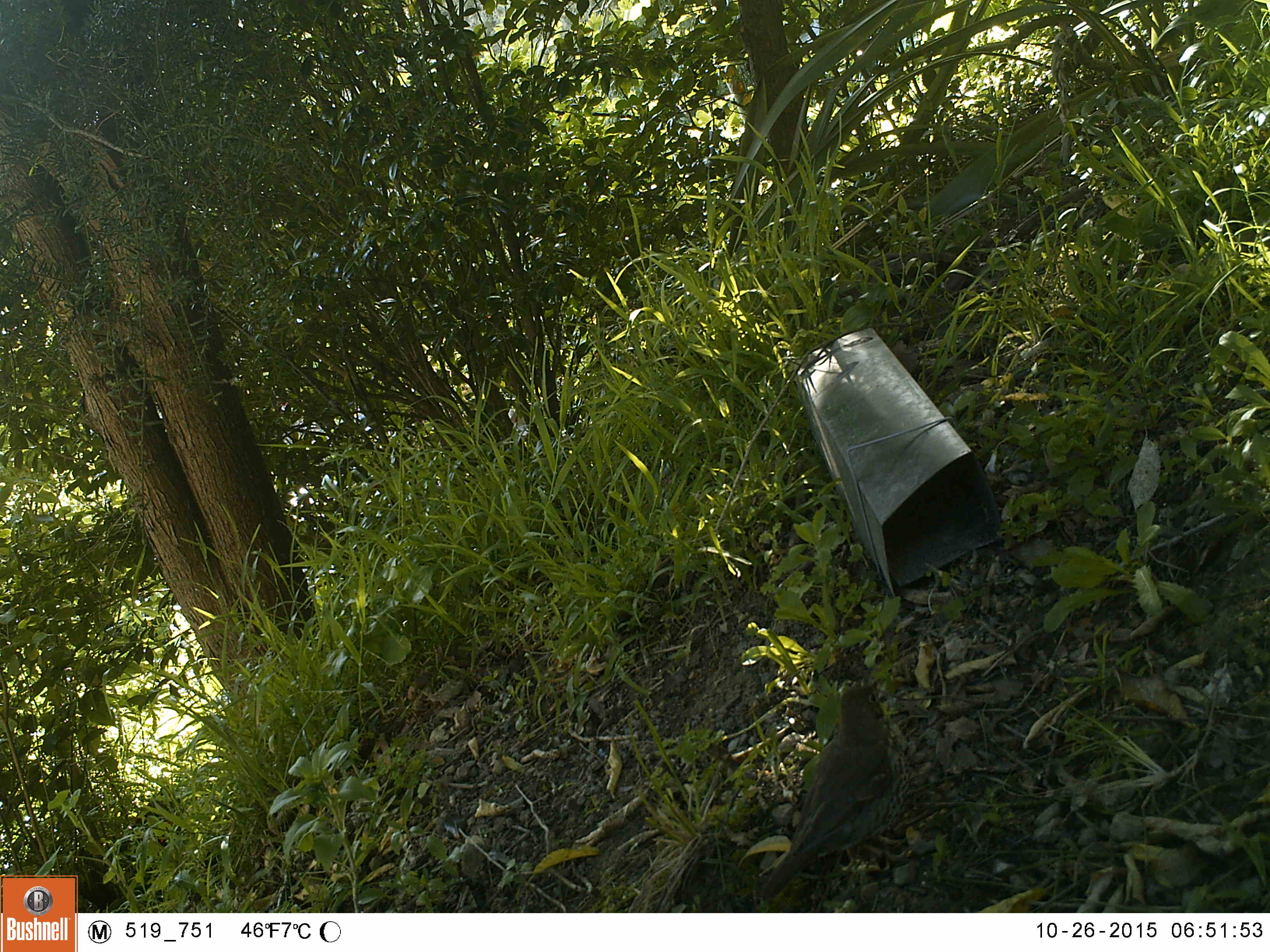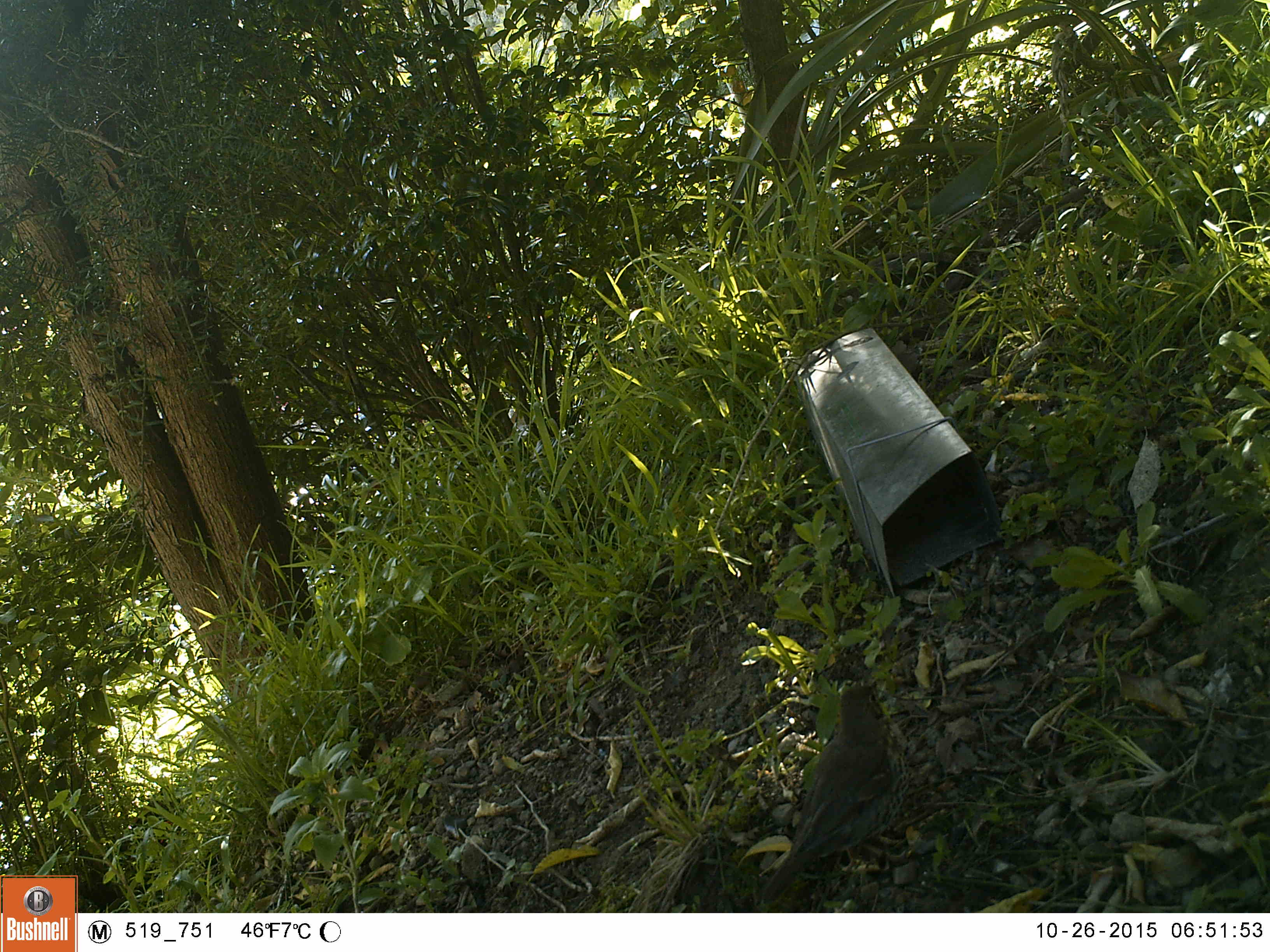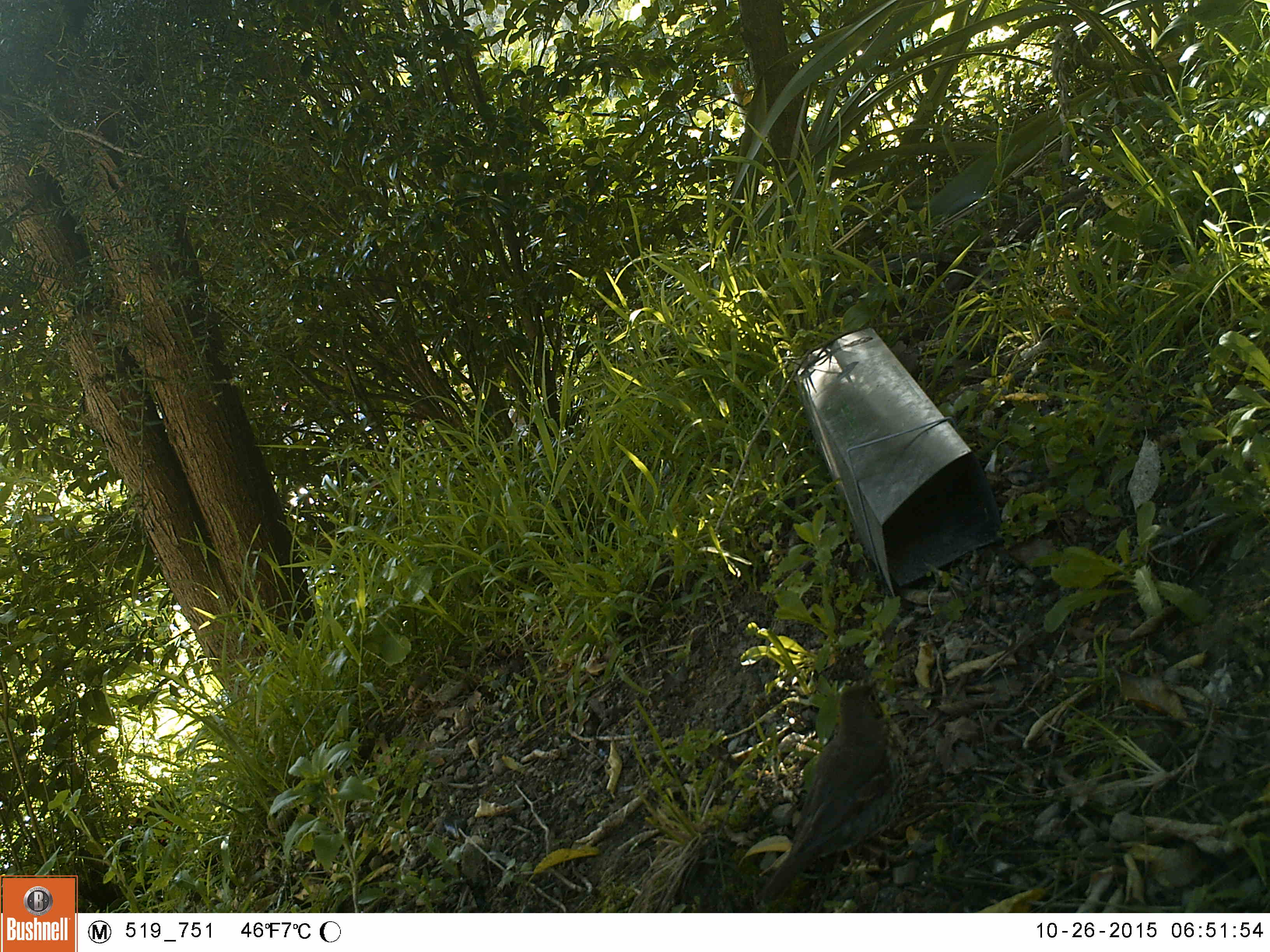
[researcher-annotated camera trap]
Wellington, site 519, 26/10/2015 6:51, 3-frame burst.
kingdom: Animalia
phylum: Chordata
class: Aves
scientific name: Aves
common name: bird